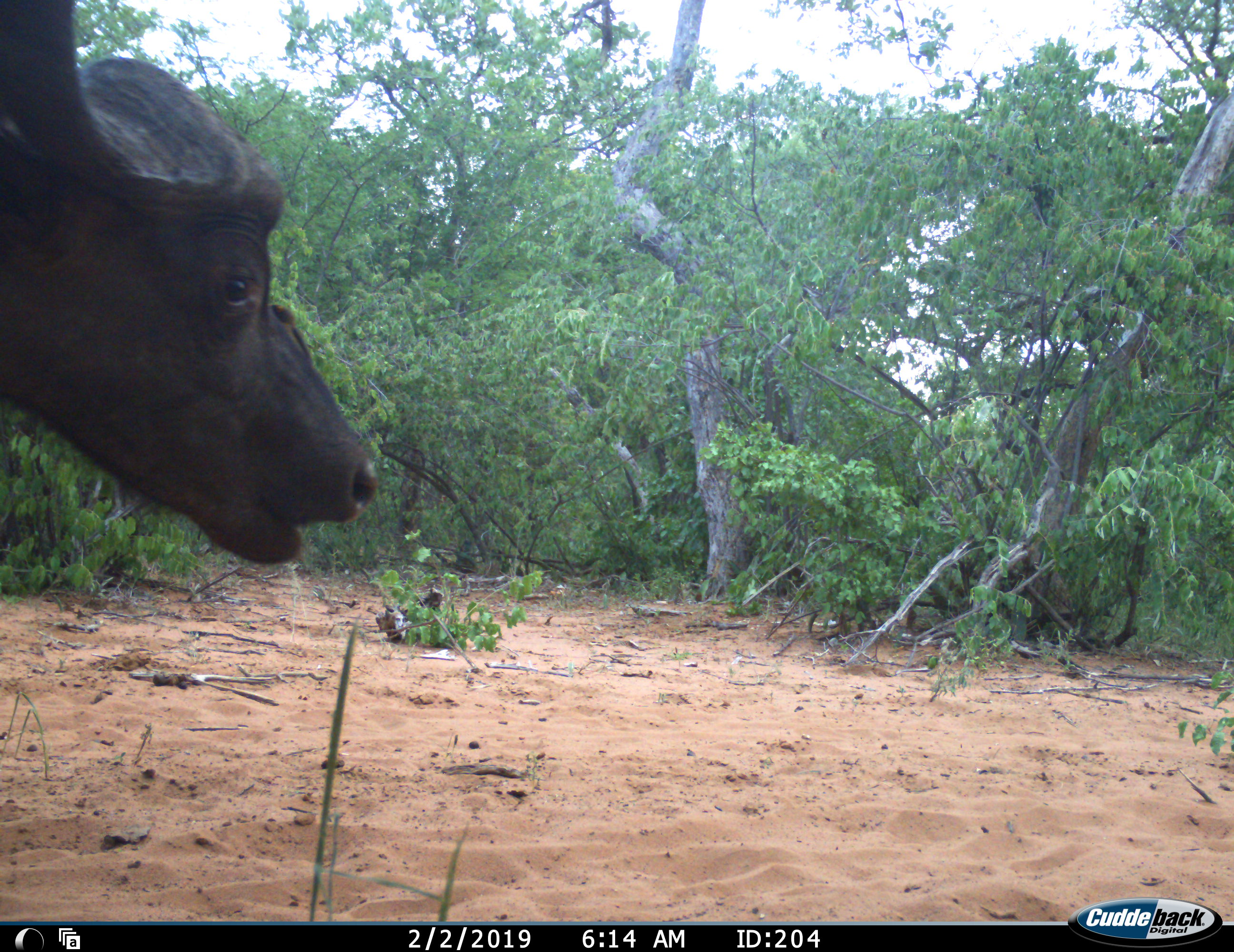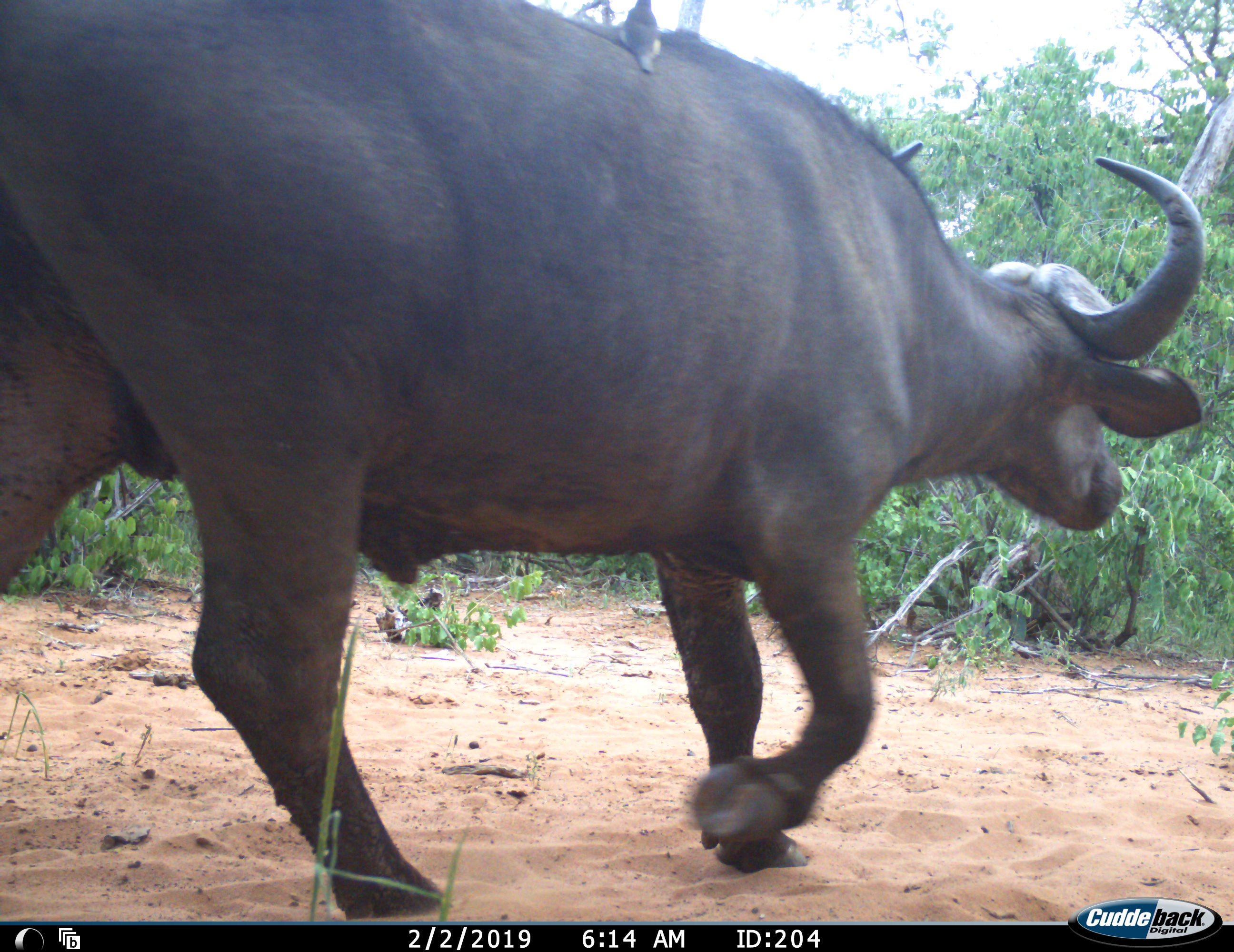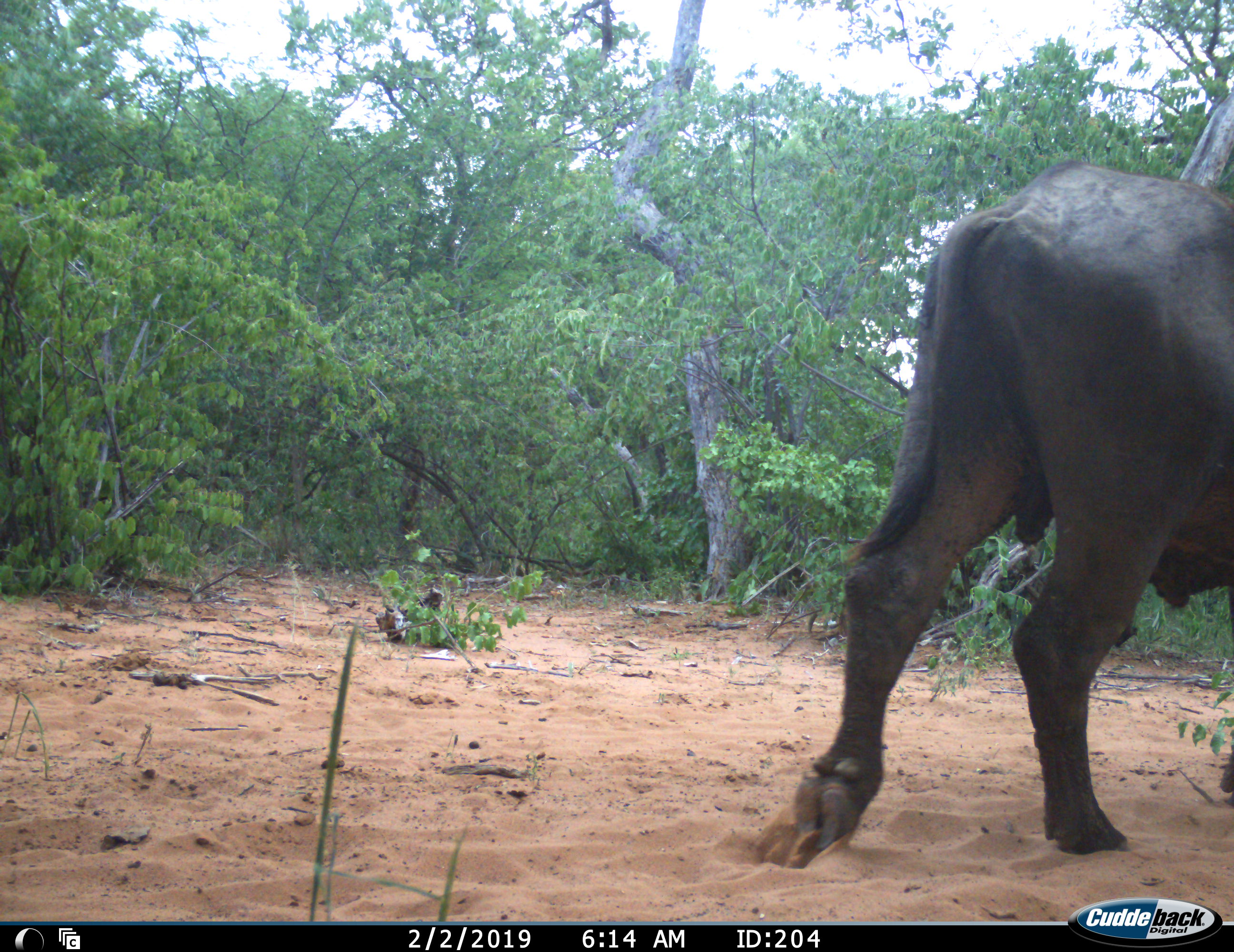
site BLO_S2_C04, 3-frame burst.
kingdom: Animalia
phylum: Chordata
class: Mammalia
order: Artiodactyla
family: Bovidae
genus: Syncerus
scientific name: Syncerus caffer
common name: african buffalo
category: buffalo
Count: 1.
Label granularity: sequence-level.